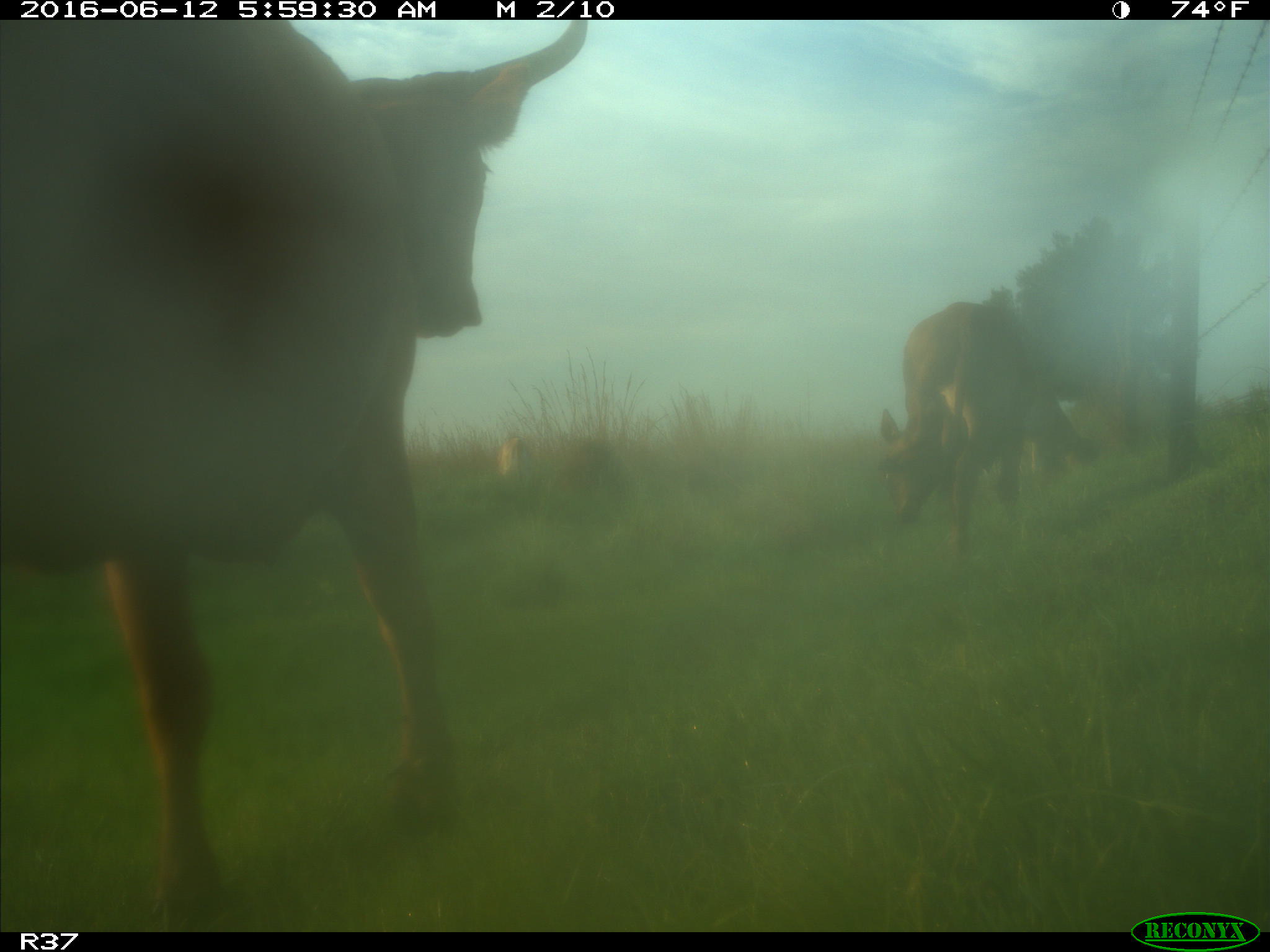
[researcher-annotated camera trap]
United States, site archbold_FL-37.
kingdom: Animalia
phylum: Chordata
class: Mammalia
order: Artiodactyla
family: Bovidae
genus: Bos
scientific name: Bos taurus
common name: domestic cow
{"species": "Bos taurus (domestic cow)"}